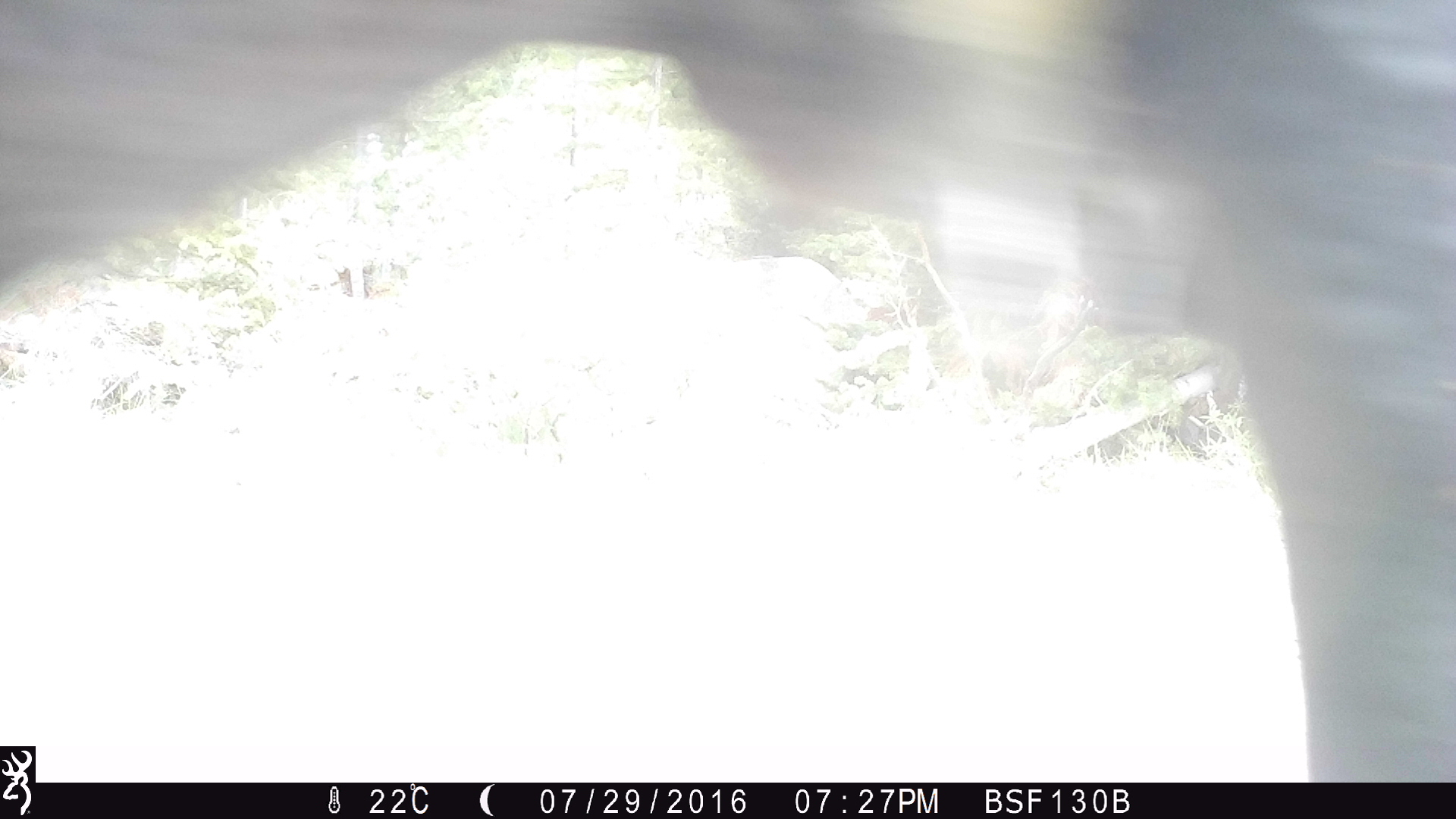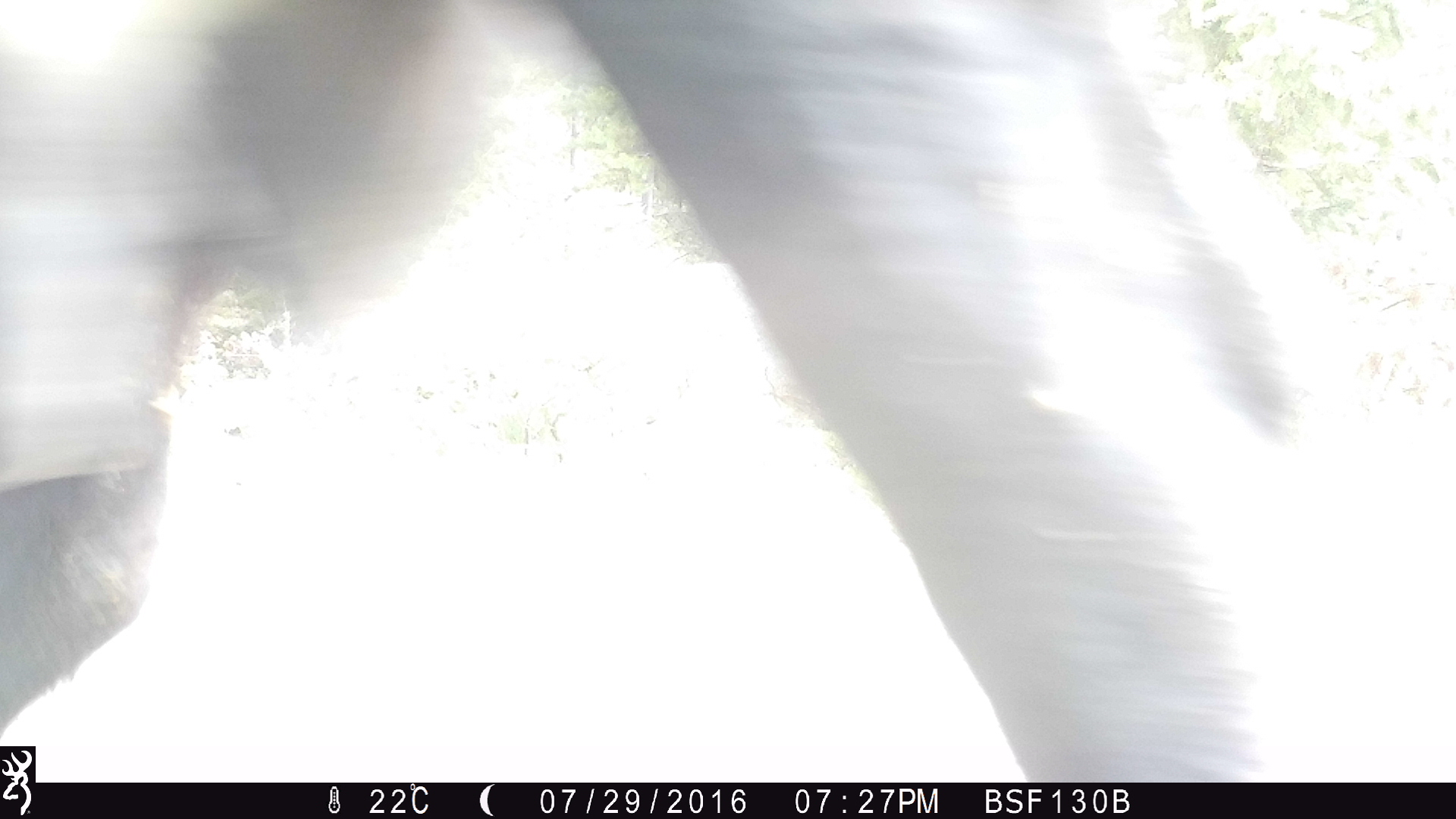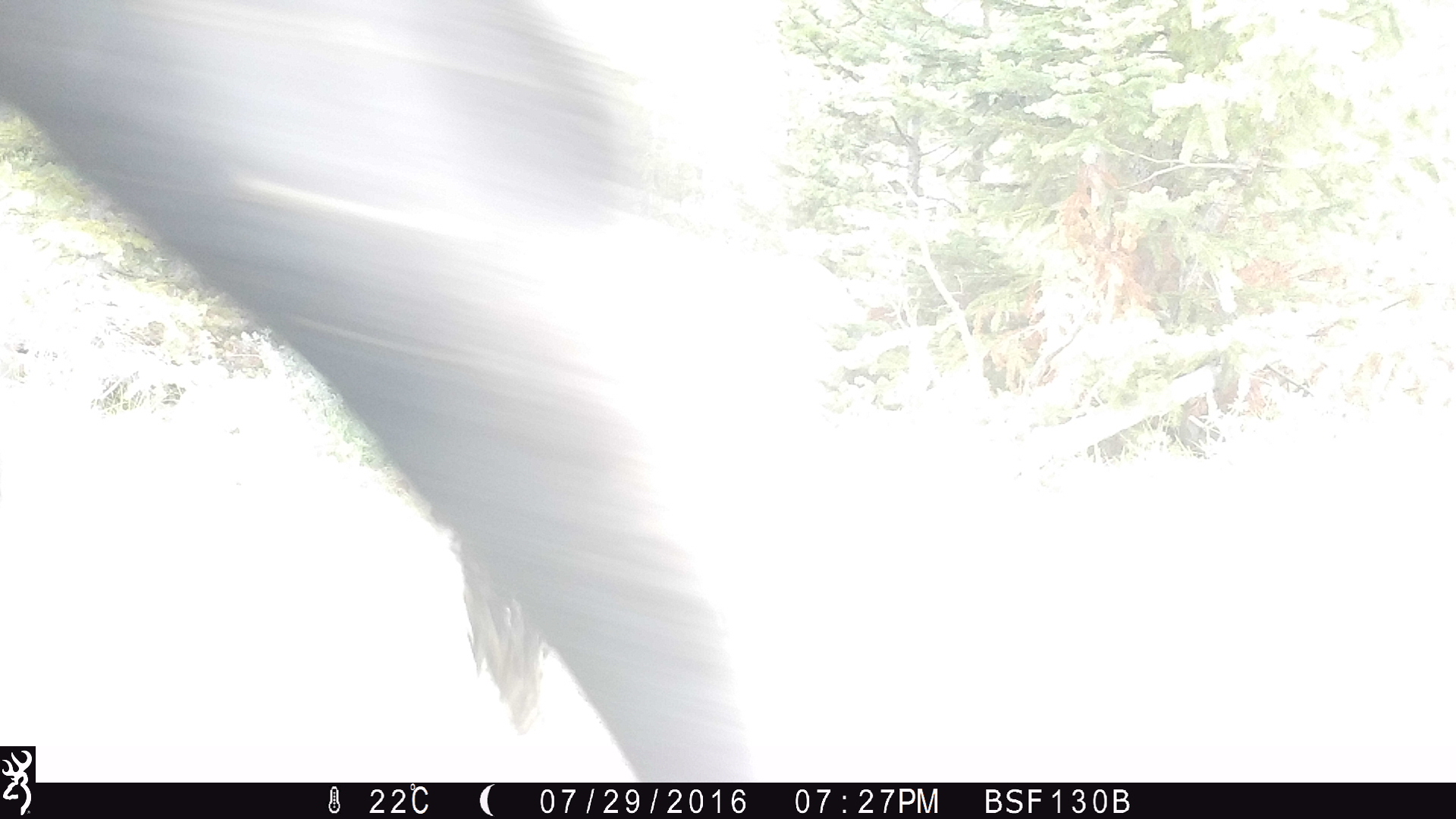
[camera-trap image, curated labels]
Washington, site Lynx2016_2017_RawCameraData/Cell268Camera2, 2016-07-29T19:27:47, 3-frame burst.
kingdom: Animalia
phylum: Chordata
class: Mammalia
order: Artiodactyla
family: Bovidae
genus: Bos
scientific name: Bos taurus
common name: domestic cattle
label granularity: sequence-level